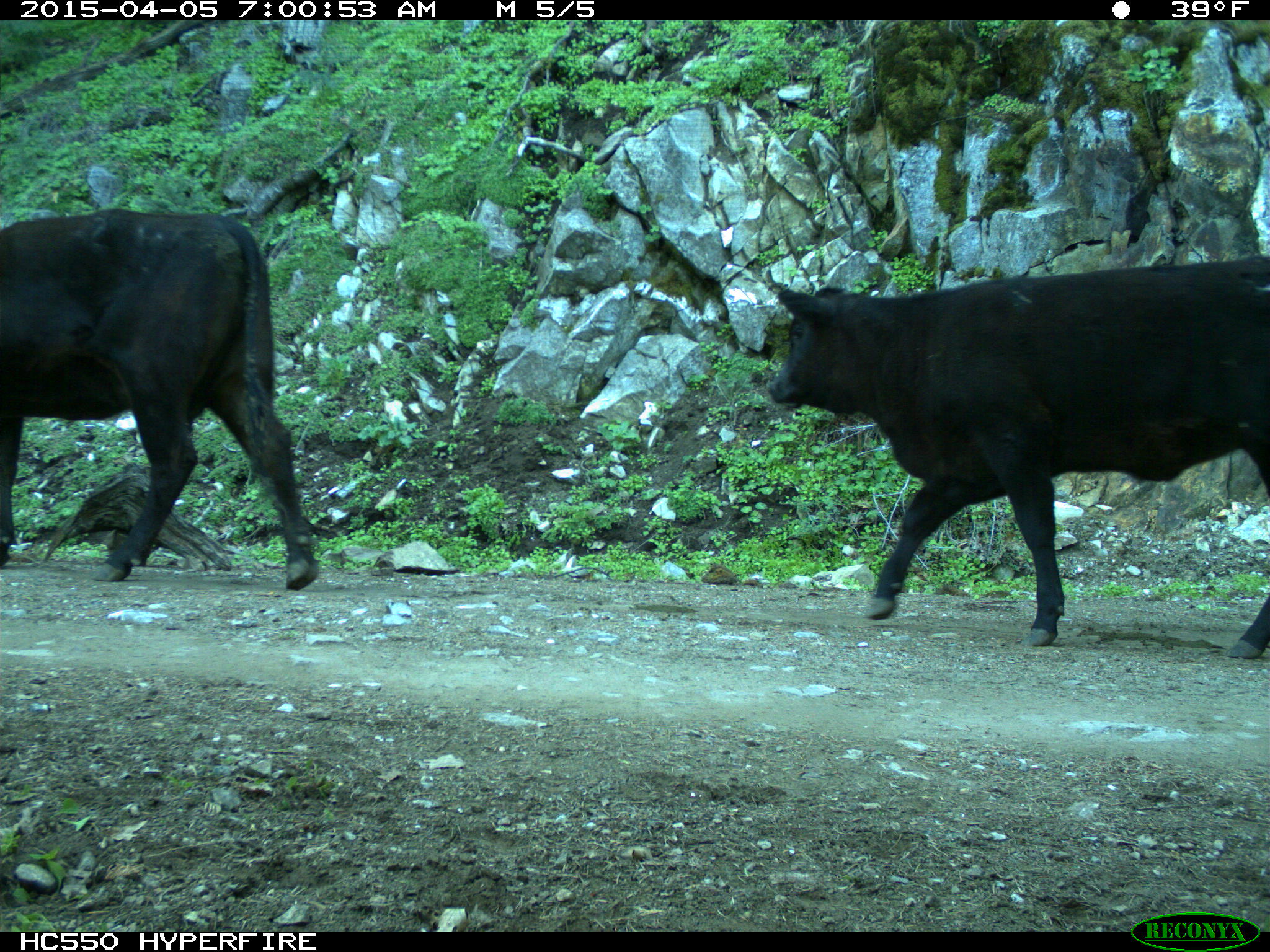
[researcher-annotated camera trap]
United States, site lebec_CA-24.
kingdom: Animalia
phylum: Chordata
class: Mammalia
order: Artiodactyla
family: Bovidae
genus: Bos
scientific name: Bos taurus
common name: domestic cow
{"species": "Bos taurus (domestic cow)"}